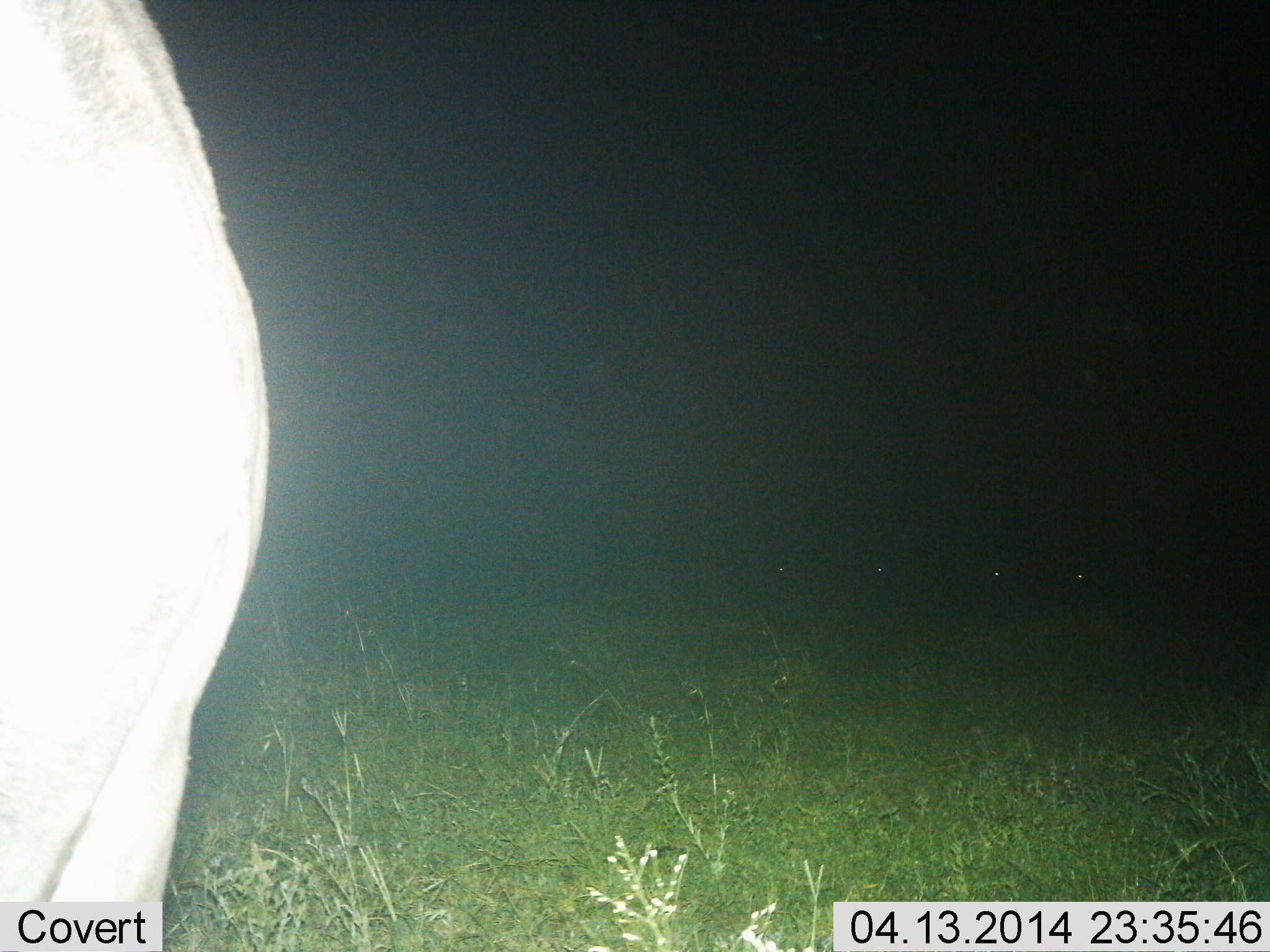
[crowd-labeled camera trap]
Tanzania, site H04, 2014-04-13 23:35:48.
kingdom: Animalia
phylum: Chordata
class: Mammalia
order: Artiodactyla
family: Bovidae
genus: Connochaetes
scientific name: Connochaetes taurinus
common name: blue wildebeest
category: wildebeest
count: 2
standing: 88%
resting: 25%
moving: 0%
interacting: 0%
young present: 0%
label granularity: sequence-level